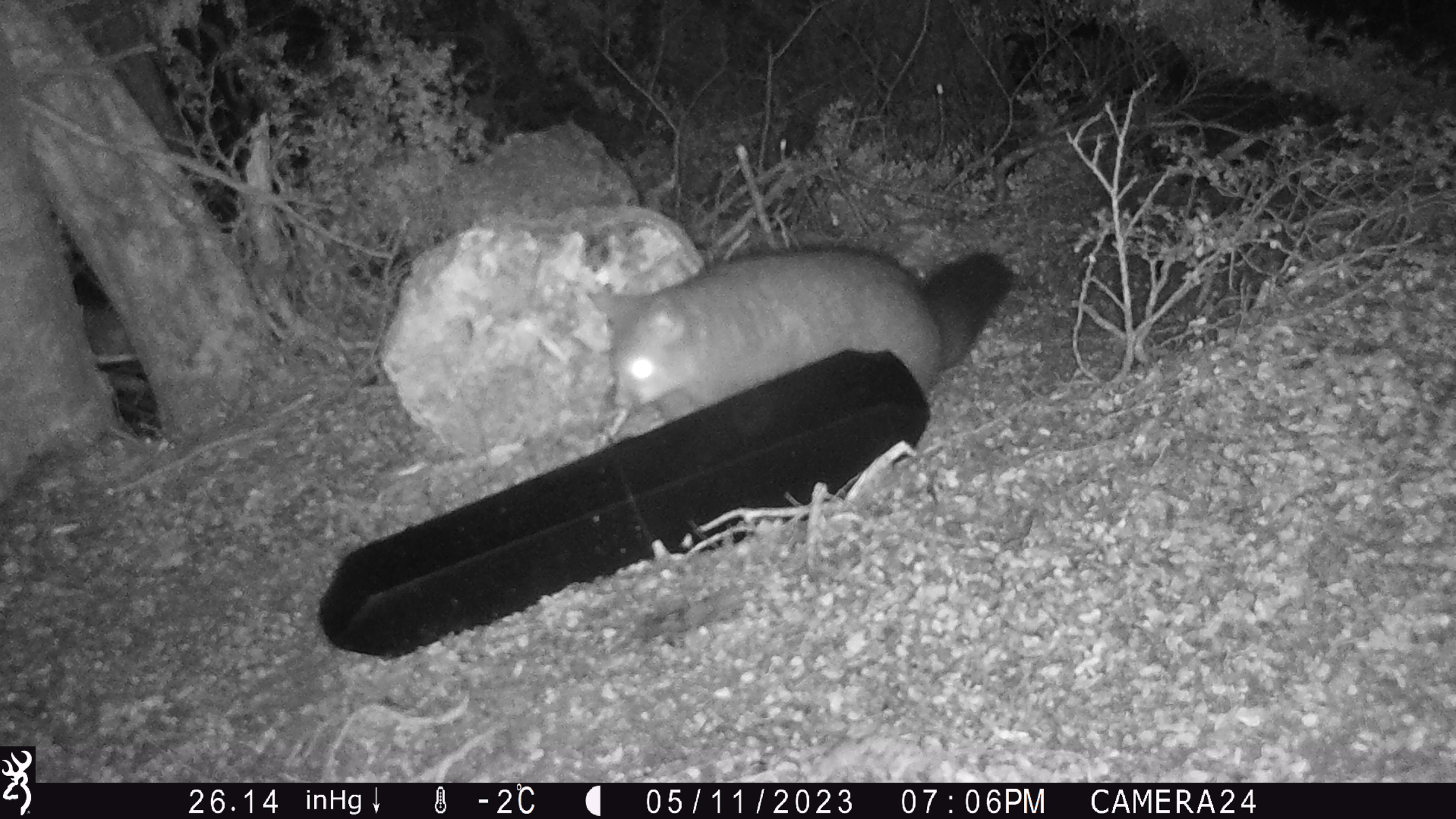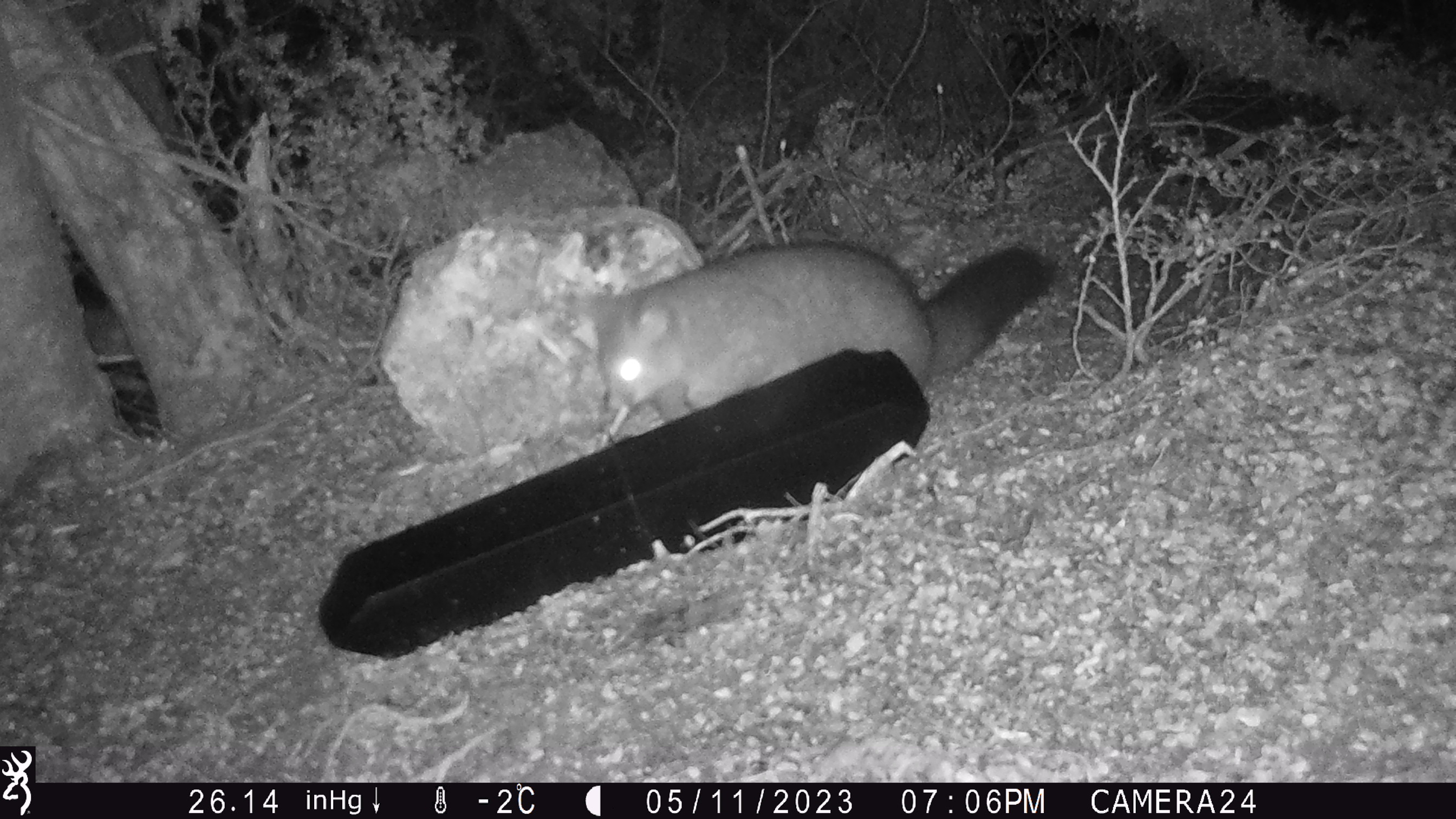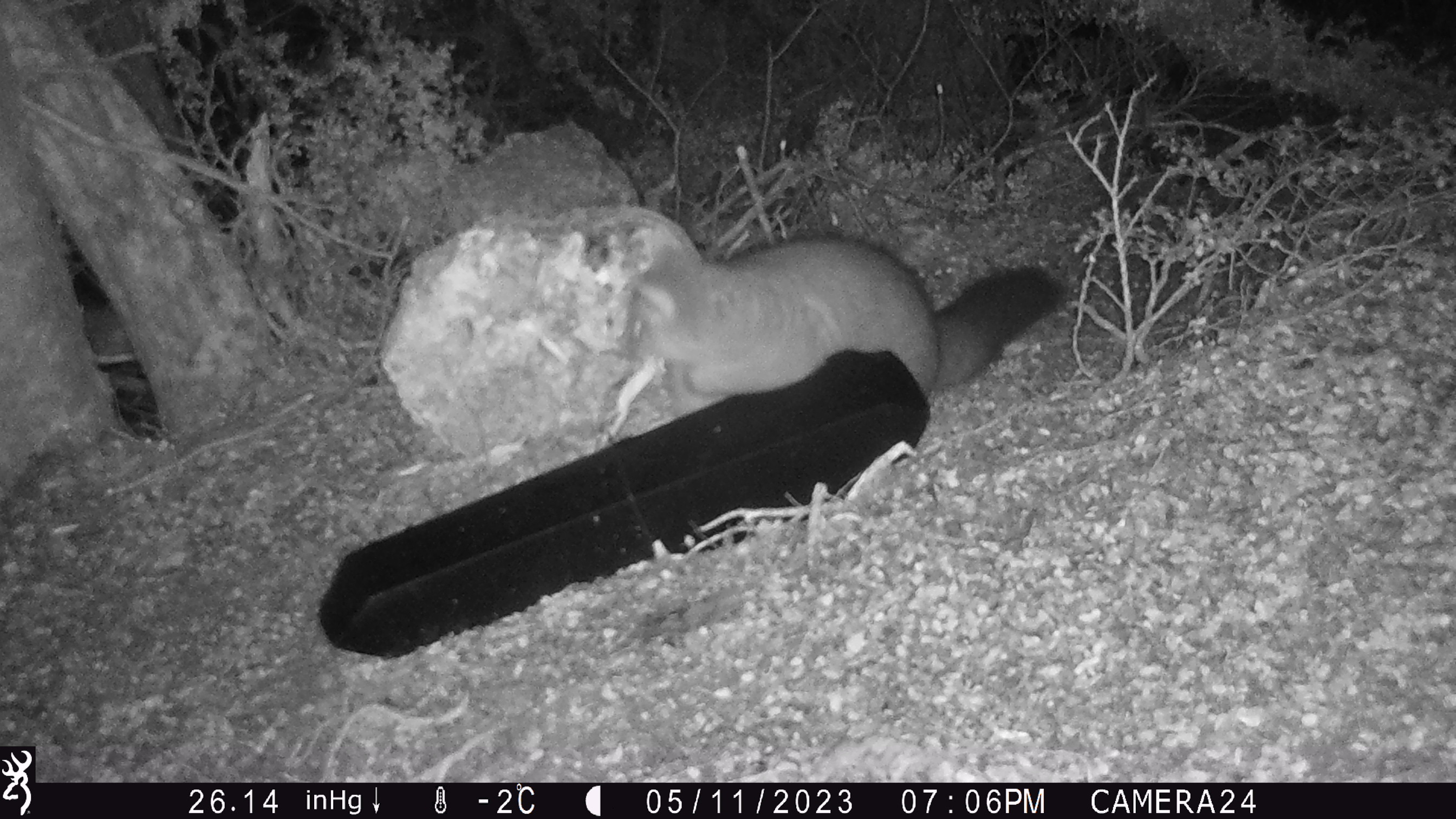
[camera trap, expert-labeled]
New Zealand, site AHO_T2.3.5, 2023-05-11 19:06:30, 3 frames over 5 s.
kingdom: Animalia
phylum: Chordata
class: Mammalia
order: Carnivora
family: Mustelidae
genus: Mustela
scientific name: Mustela erminea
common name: stoat